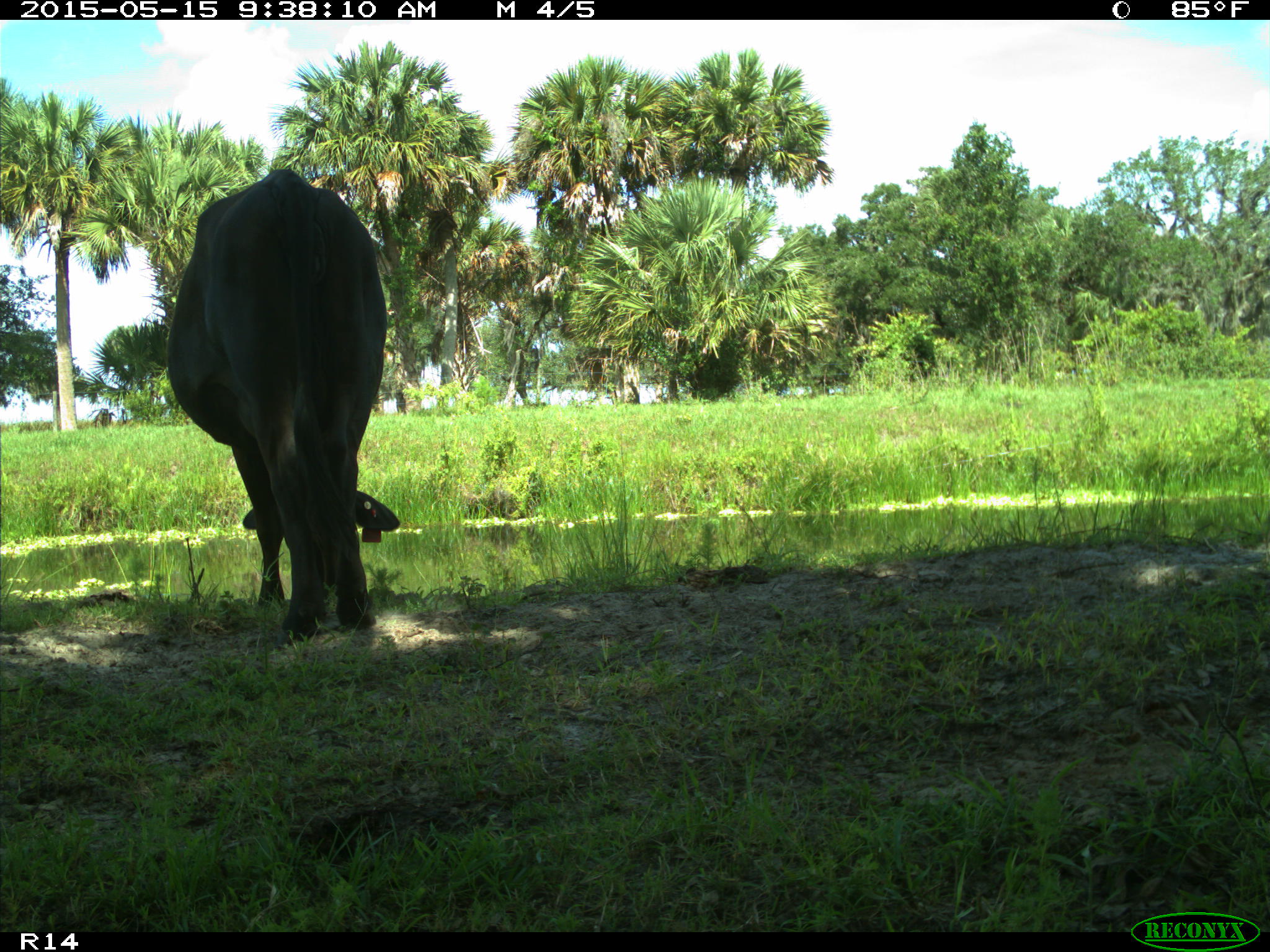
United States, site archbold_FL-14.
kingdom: Animalia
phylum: Chordata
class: Mammalia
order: Artiodactyla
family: Bovidae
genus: Bos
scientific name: Bos taurus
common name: domestic cow